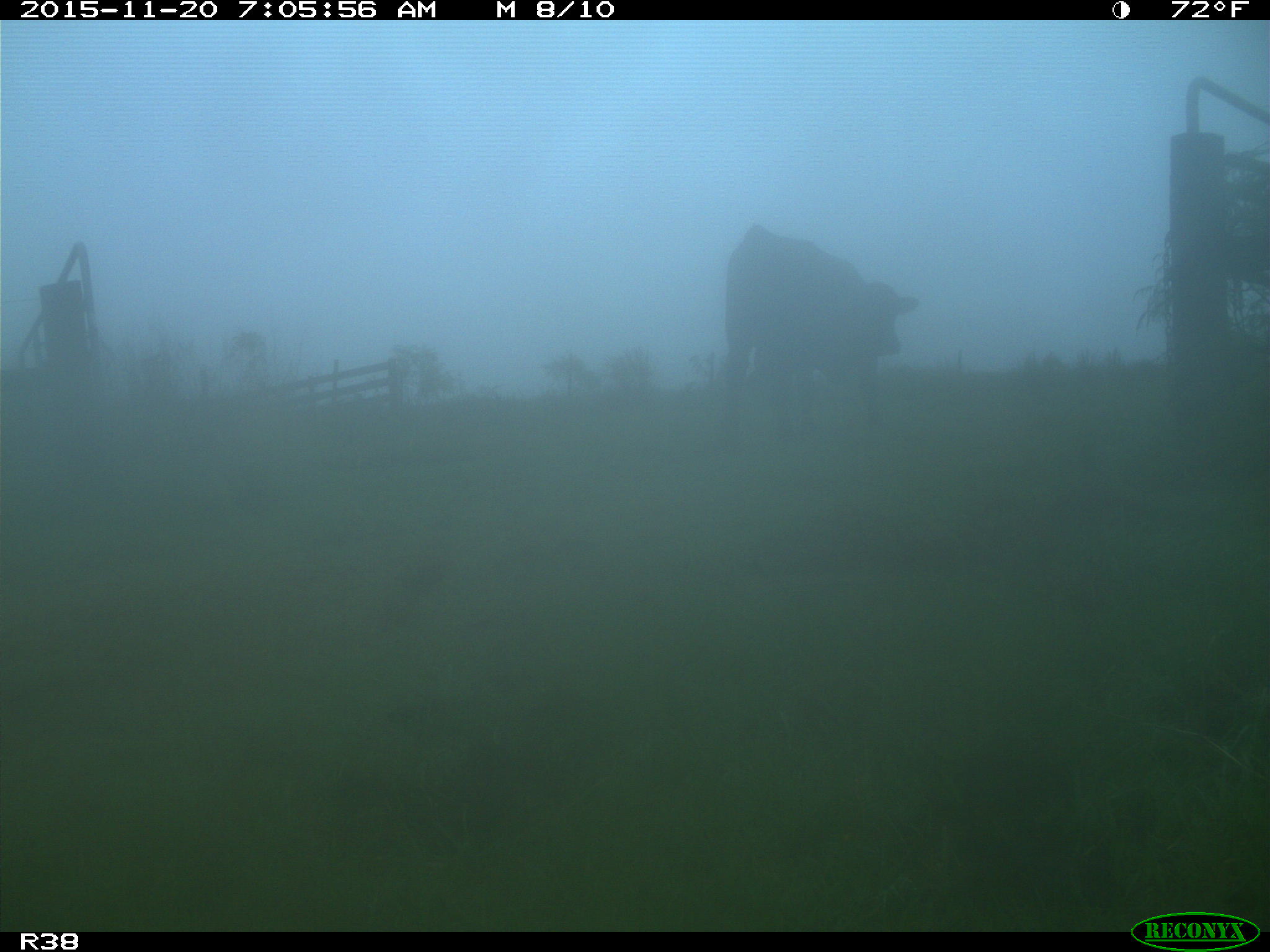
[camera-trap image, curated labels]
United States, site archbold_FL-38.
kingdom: Animalia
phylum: Chordata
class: Mammalia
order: Artiodactyla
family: Bovidae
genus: Bos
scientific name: Bos taurus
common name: domestic cow